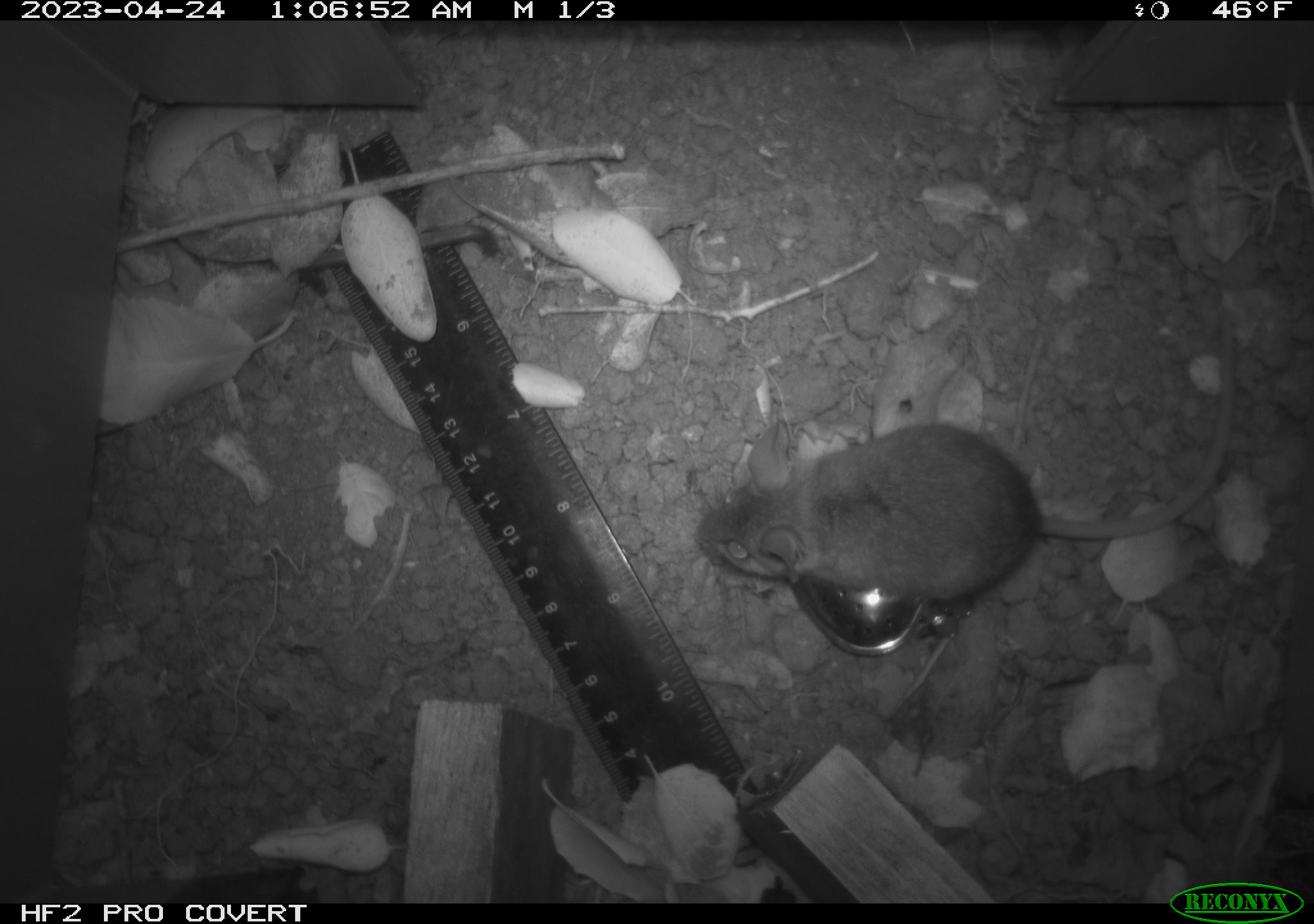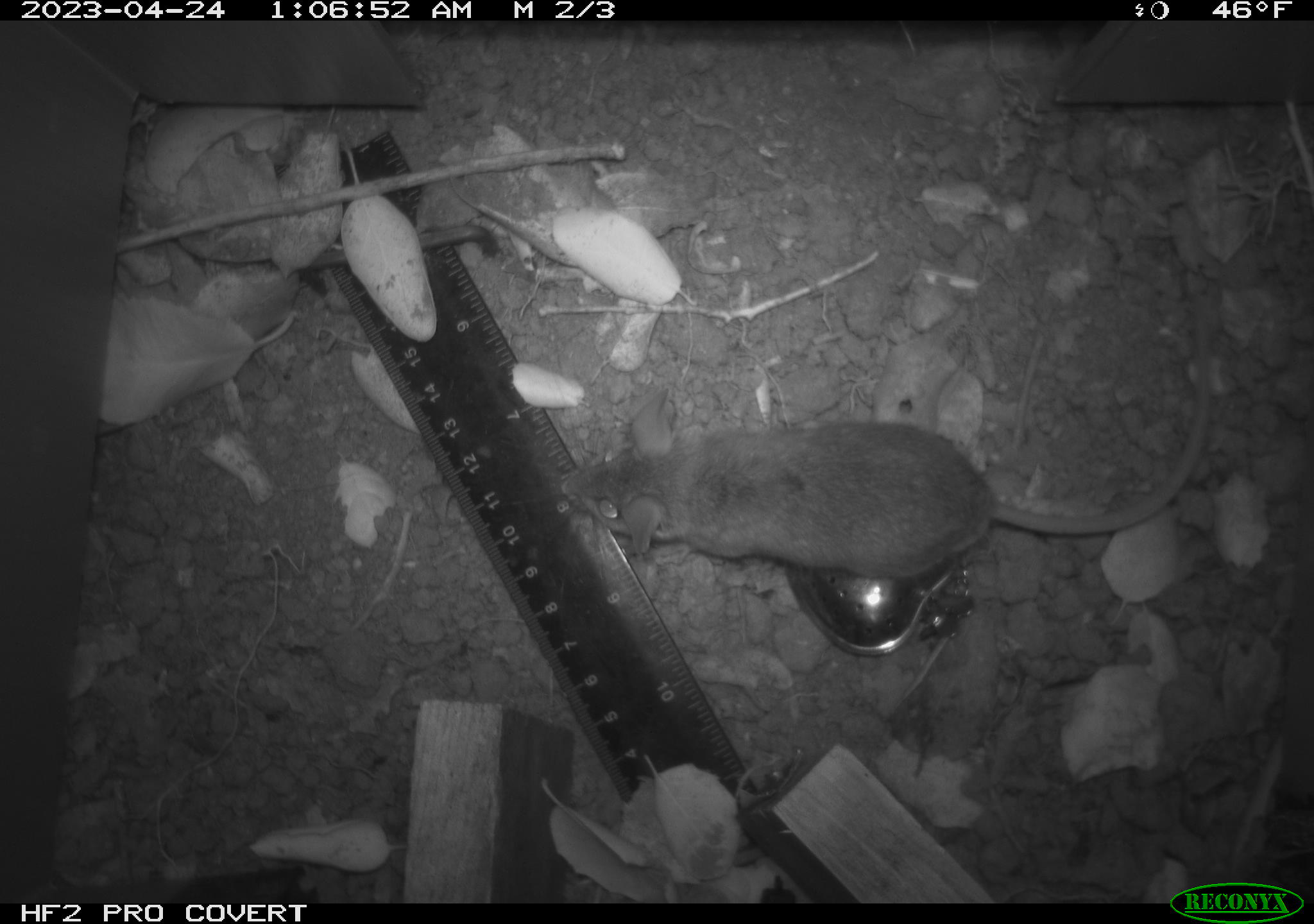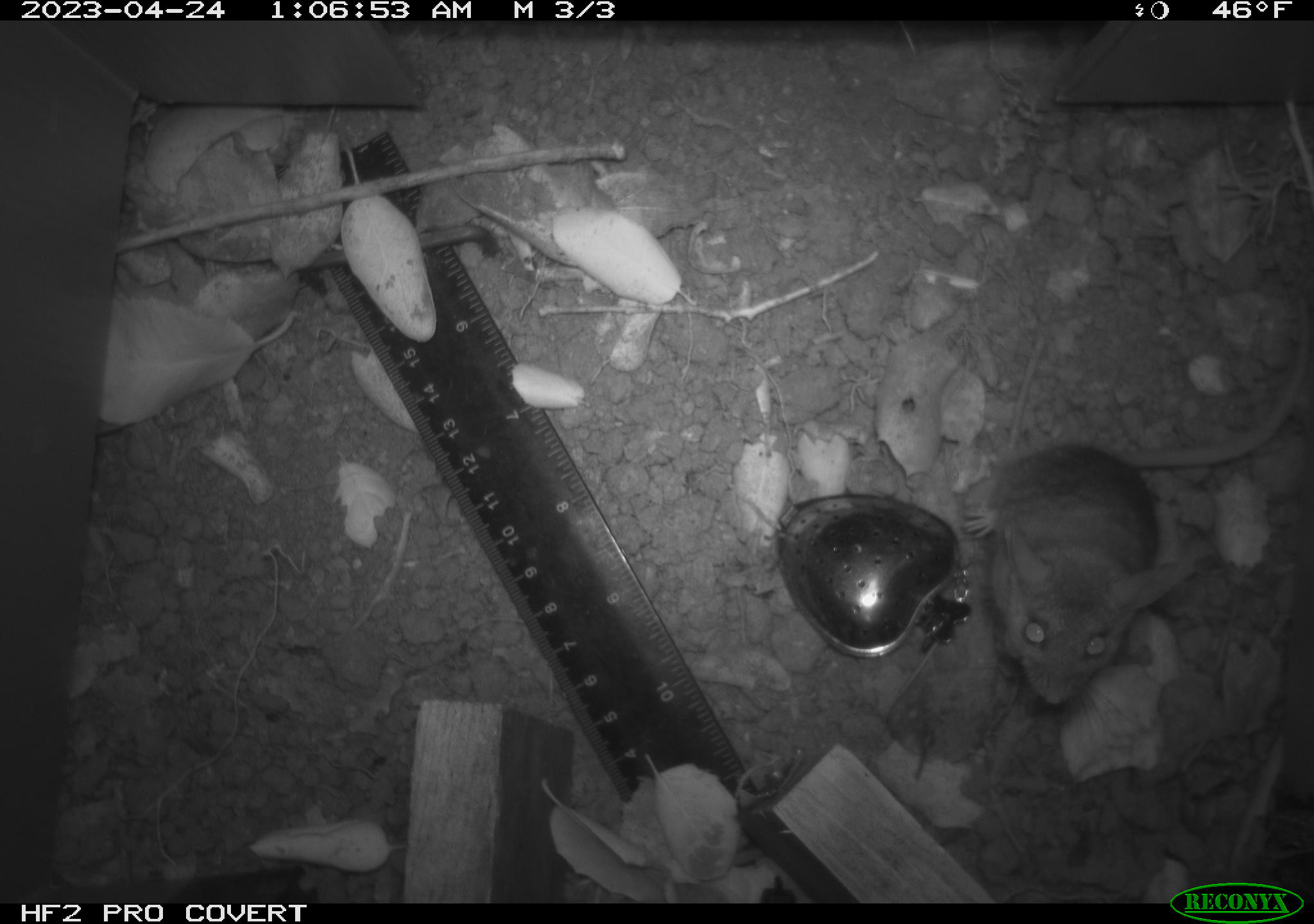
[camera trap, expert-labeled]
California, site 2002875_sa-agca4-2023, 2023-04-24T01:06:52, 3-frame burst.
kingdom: Animalia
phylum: Chordata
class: Mammalia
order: Rodentia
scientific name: Rodentia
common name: mouse species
Mouse species (Rodentia).